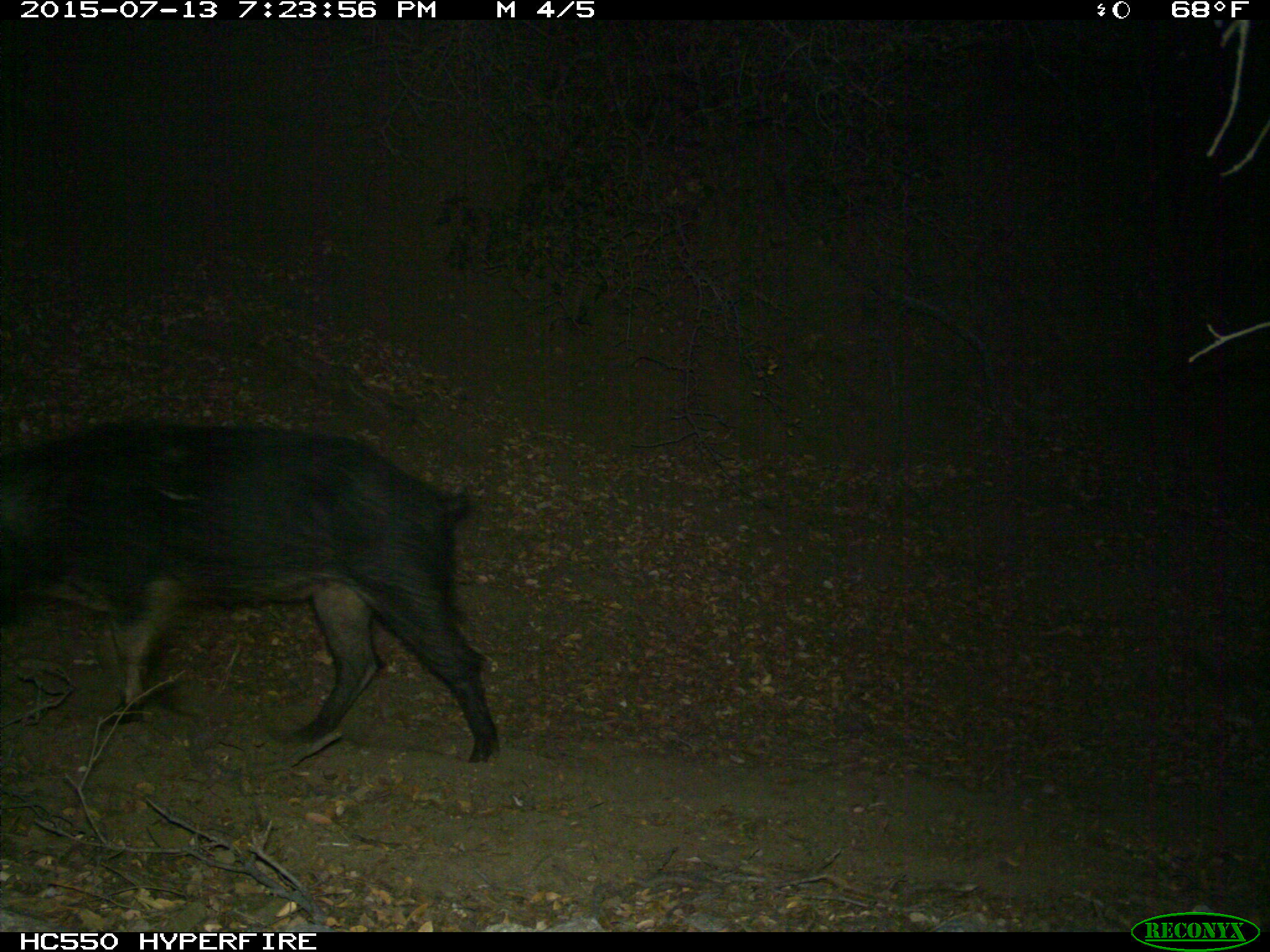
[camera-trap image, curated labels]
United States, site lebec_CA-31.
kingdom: Animalia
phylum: Chordata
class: Mammalia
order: Artiodactyla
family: Suidae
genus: Sus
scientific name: Sus scrofa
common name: wild boar